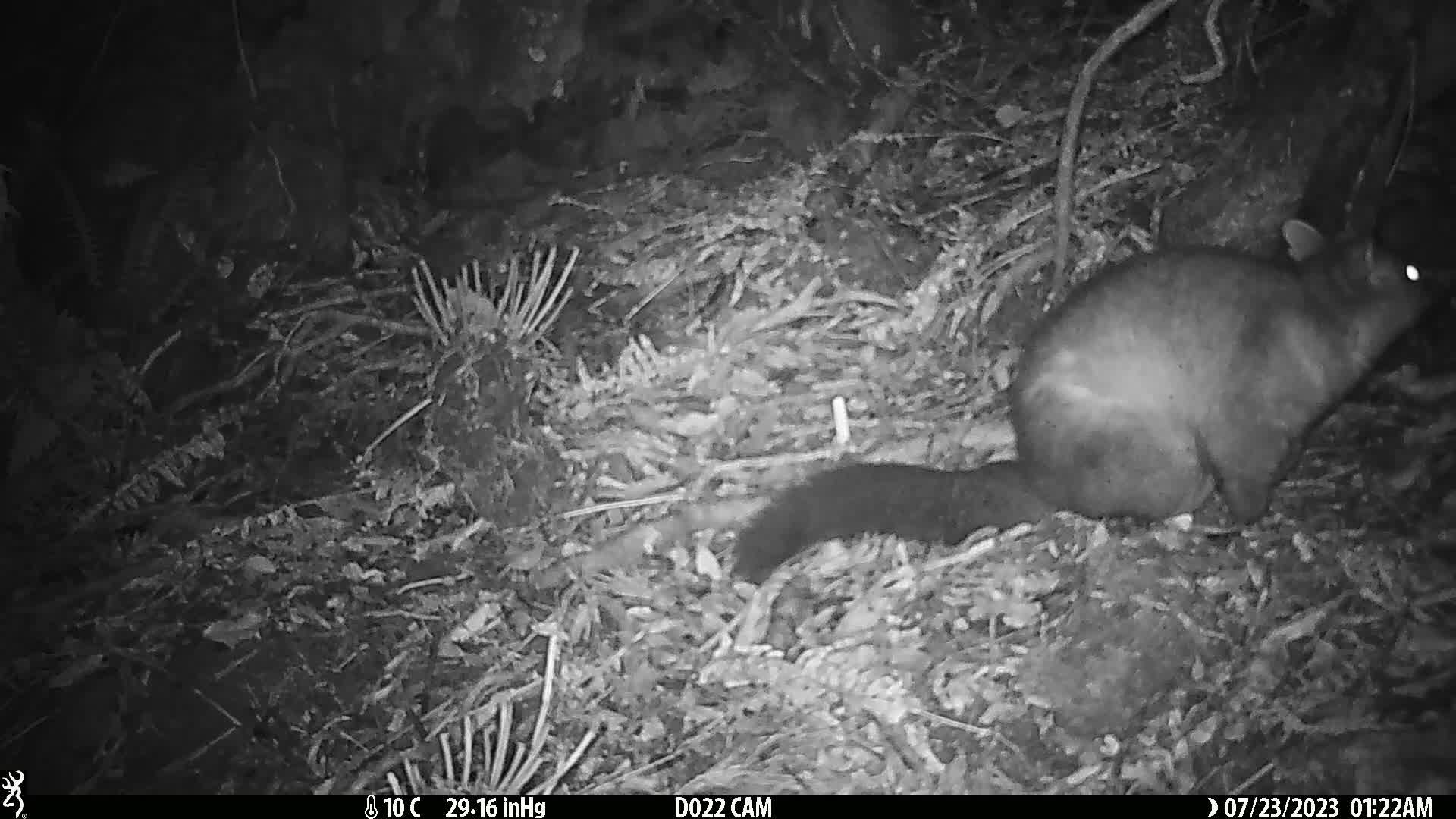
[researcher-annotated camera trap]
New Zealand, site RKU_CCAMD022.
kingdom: Animalia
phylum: Chordata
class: Mammalia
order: Diprotodontia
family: Phalangeridae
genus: Trichosurus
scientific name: Trichosurus vulpecula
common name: common brushtail possum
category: possum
Possum (common brushtail possum) (Trichosurus vulpecula).